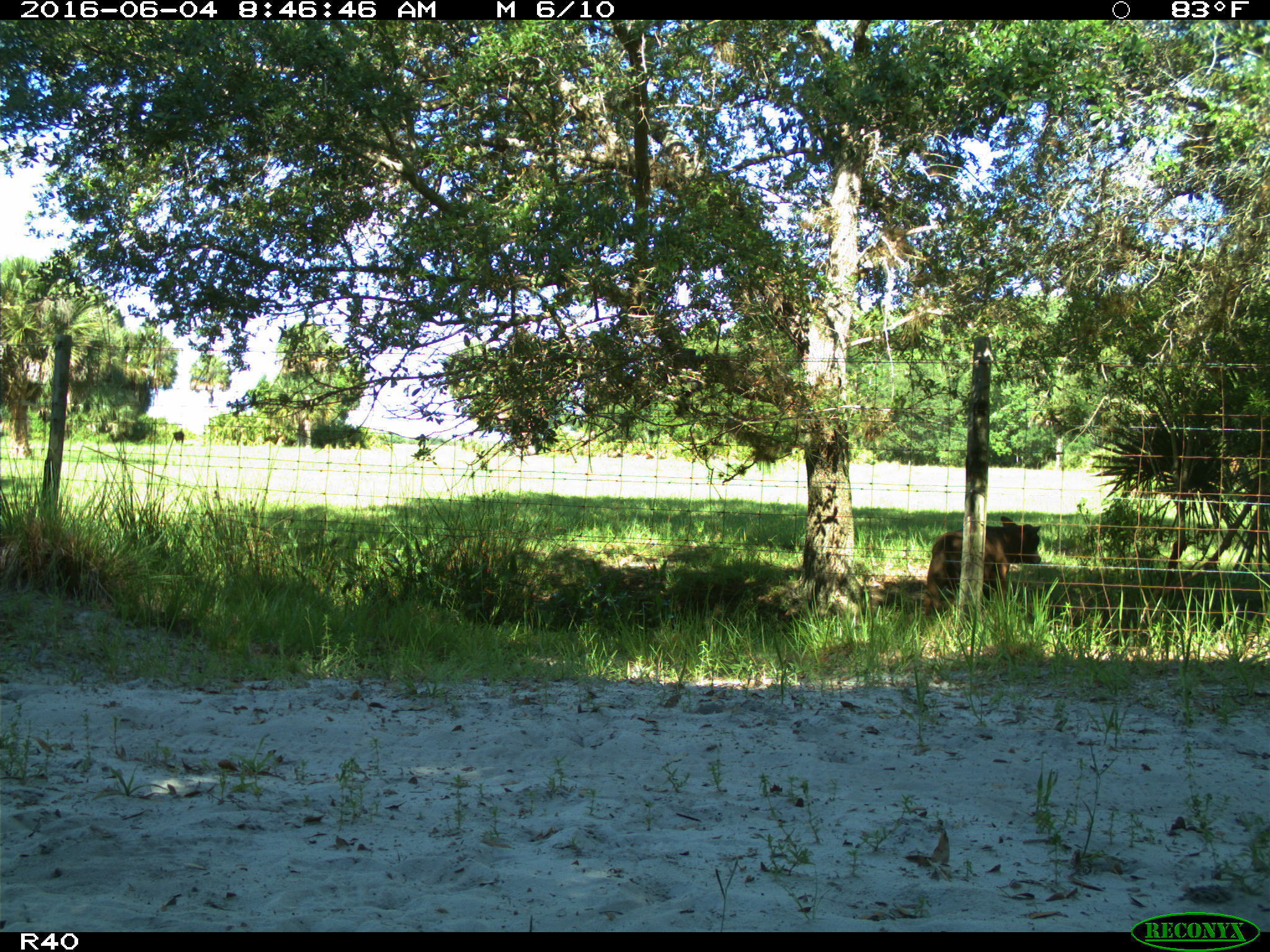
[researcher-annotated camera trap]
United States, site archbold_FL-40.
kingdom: Animalia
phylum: Chordata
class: Mammalia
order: Artiodactyla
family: Bovidae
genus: Bos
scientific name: Bos taurus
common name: domestic cow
Bos taurus (domestic cow).